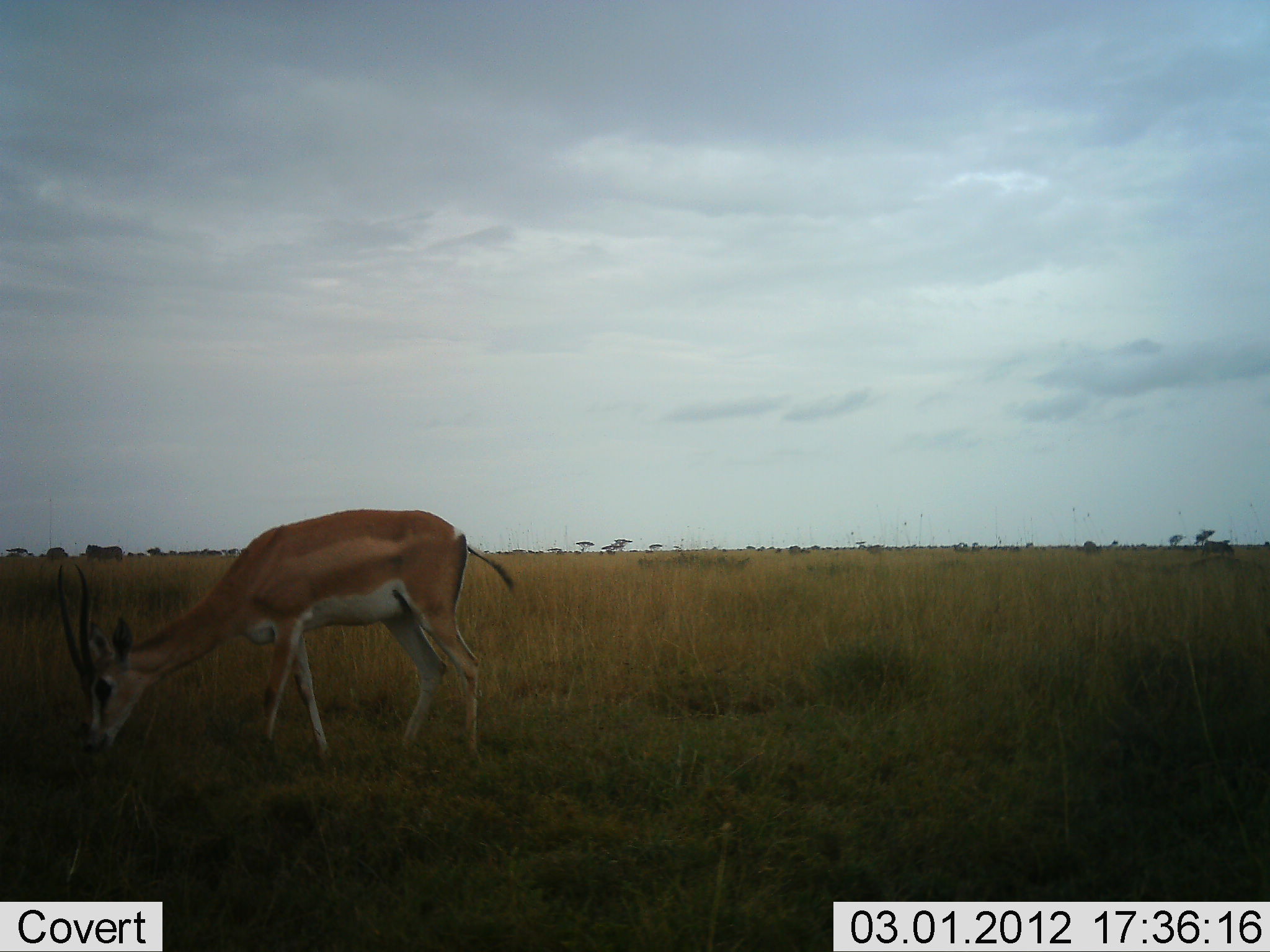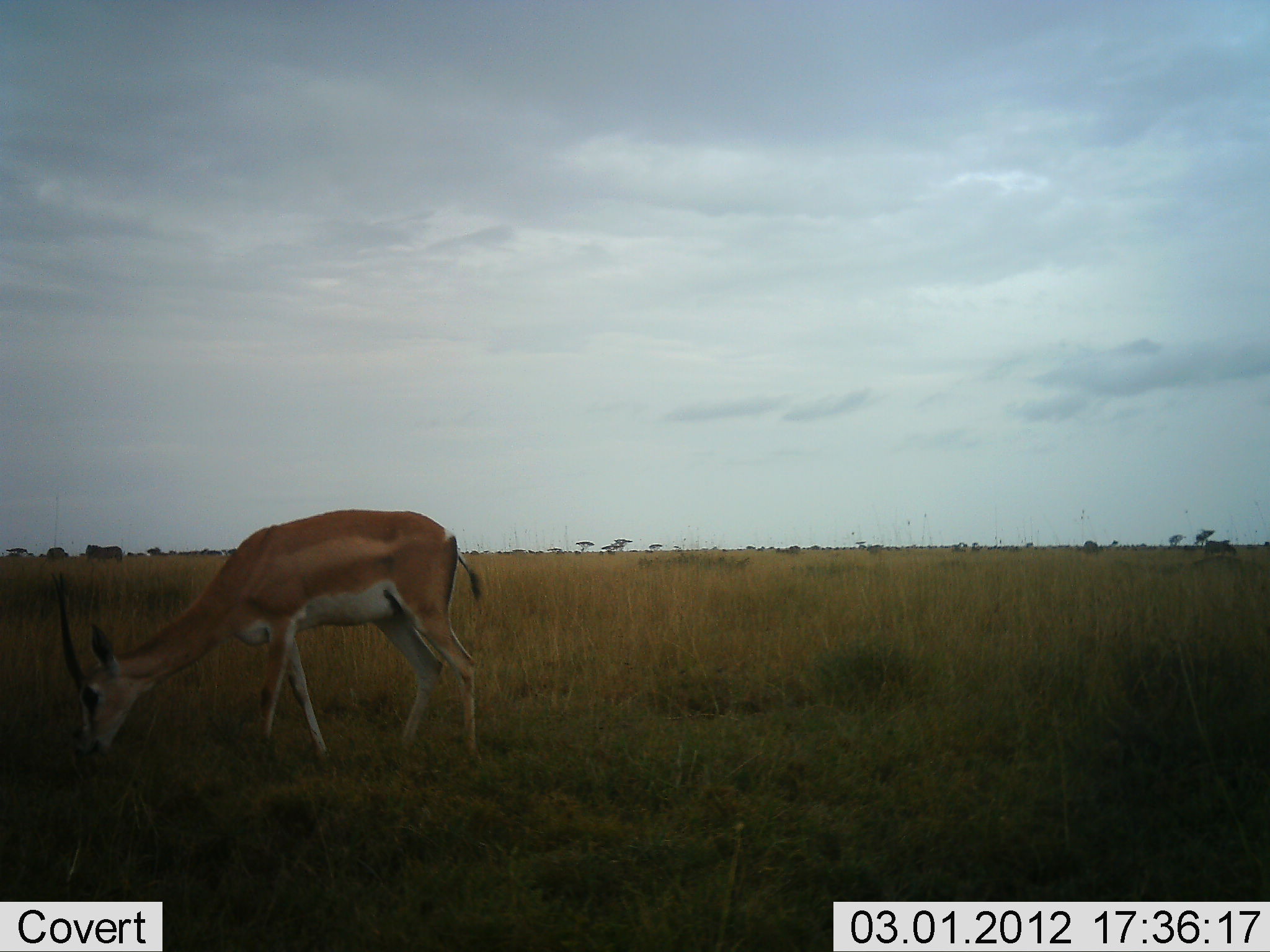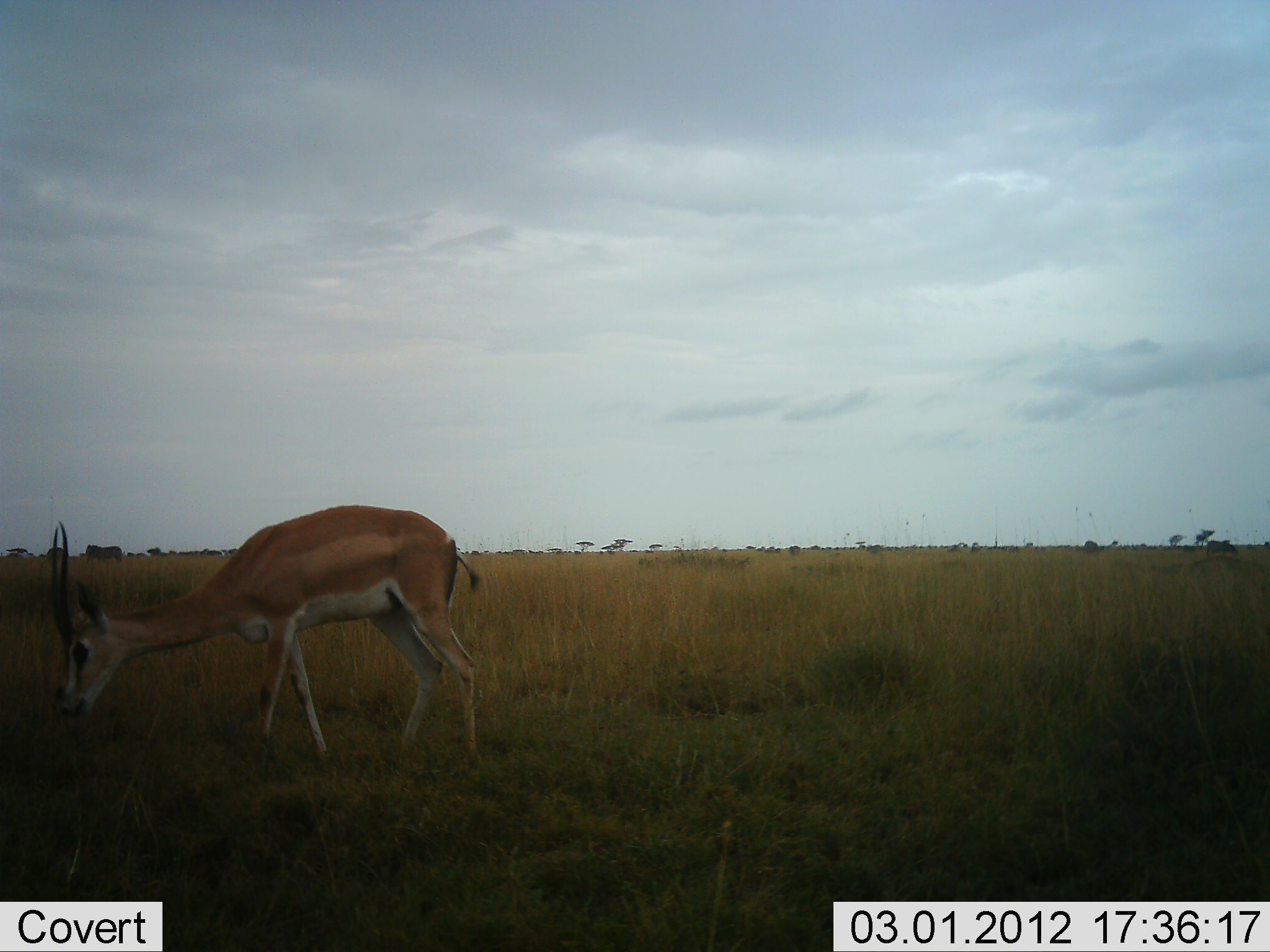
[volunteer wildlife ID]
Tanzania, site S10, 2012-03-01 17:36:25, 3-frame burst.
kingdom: Animalia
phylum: Chordata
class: Mammalia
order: Artiodactyla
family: Bovidae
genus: Nanger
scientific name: Nanger granti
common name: grant's gazelle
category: gazellegrants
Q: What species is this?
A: Gazellegrants (grant's gazelle) (Nanger granti).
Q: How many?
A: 1.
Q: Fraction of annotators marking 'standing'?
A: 7%.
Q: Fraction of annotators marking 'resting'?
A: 0%.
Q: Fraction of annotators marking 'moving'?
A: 7%.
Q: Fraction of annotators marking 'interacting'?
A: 0%.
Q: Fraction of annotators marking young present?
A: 0%.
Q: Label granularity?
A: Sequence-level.